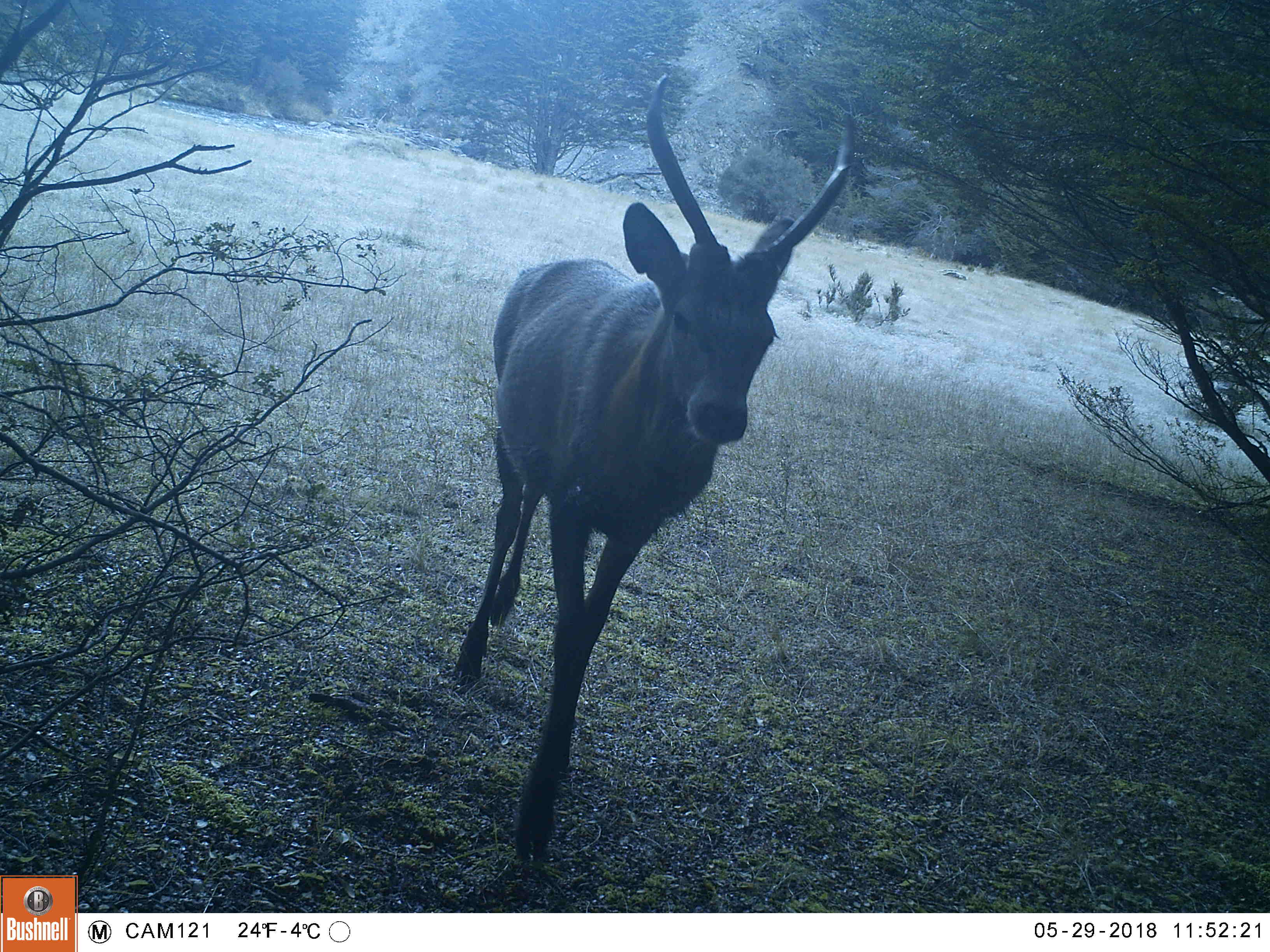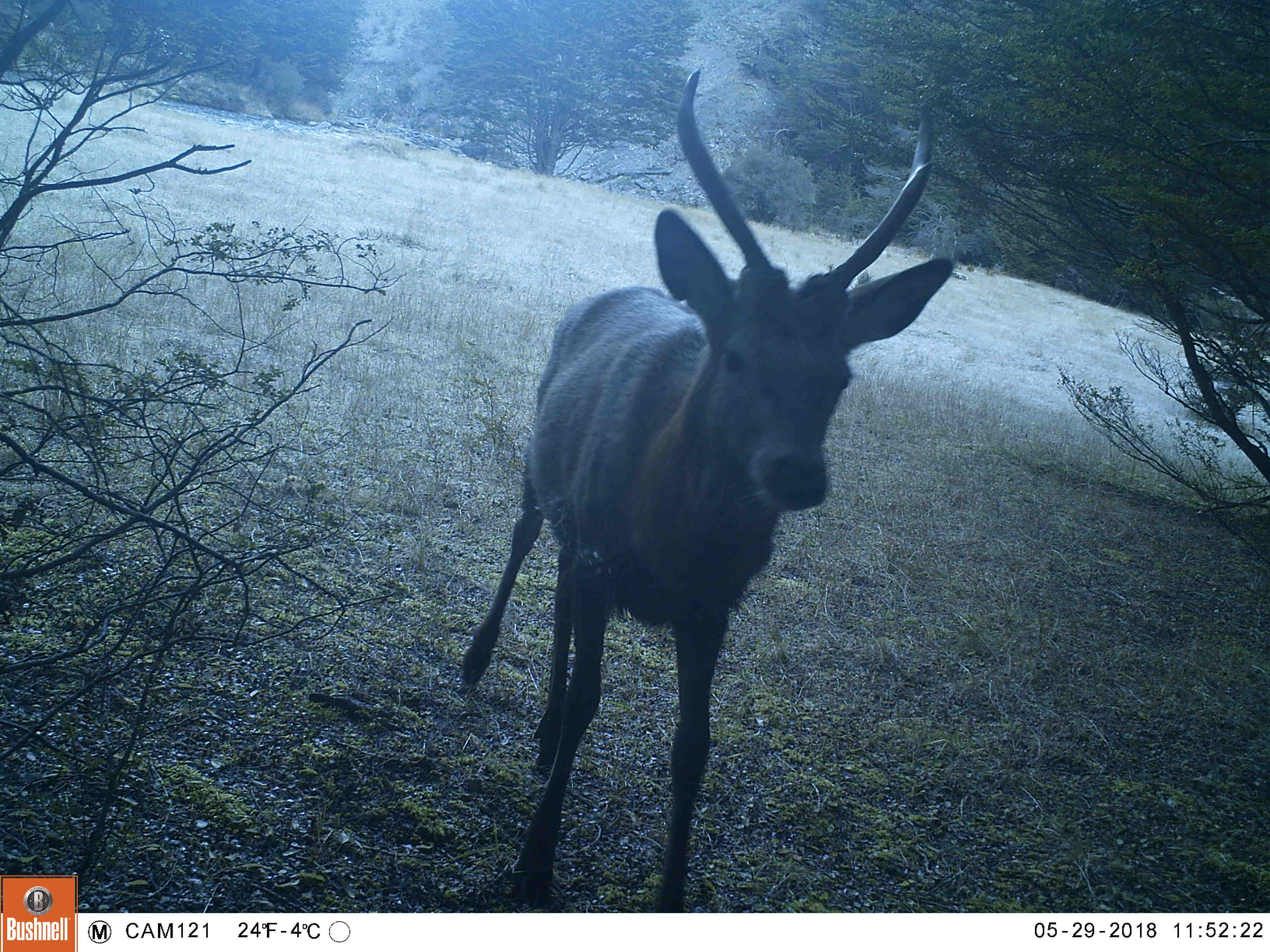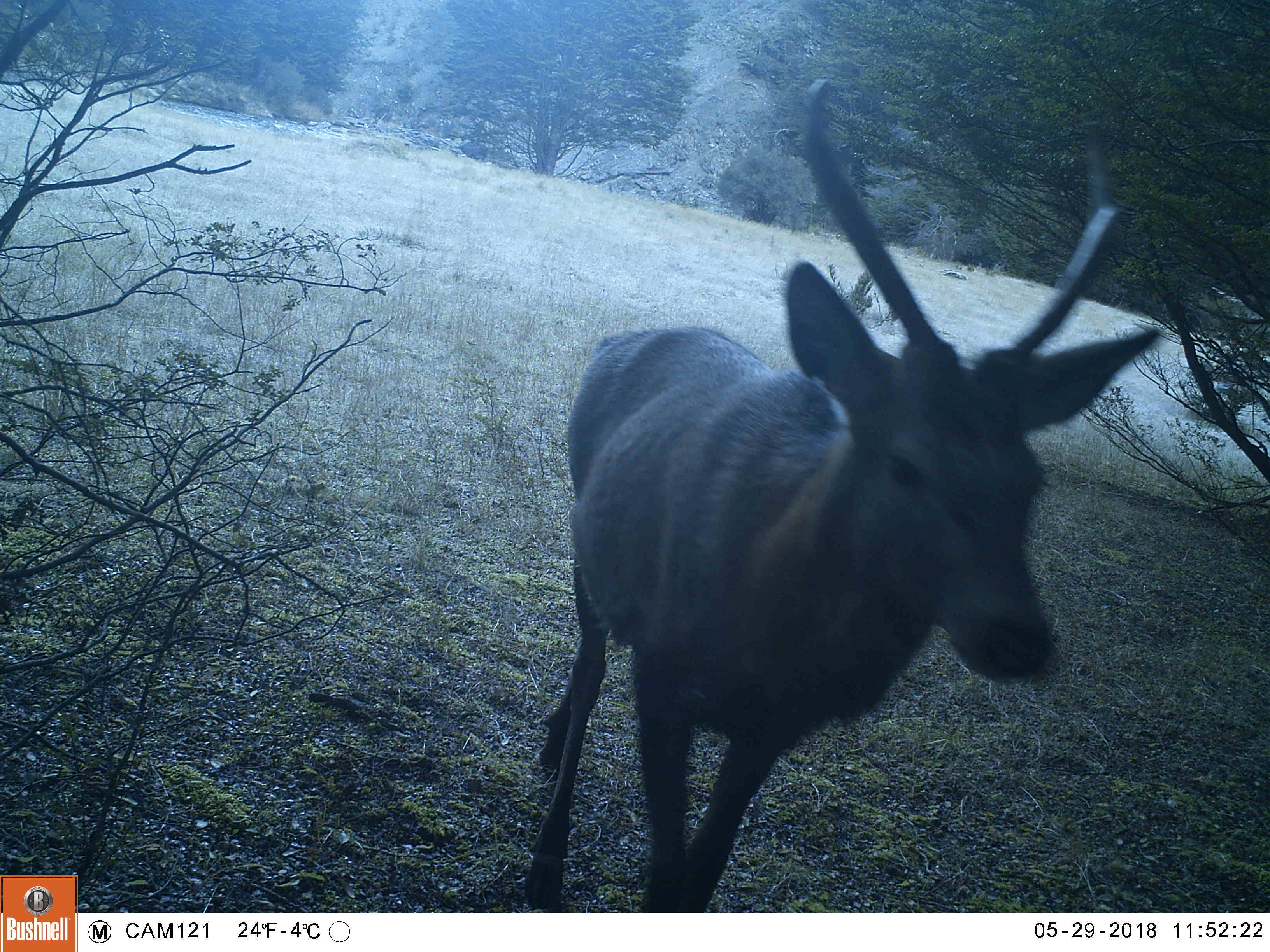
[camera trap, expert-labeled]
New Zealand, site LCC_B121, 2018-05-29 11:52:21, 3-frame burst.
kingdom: Animalia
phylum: Chordata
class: Mammalia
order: Artiodactyla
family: Cervidae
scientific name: Cervidae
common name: deer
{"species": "deer (Cervidae)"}